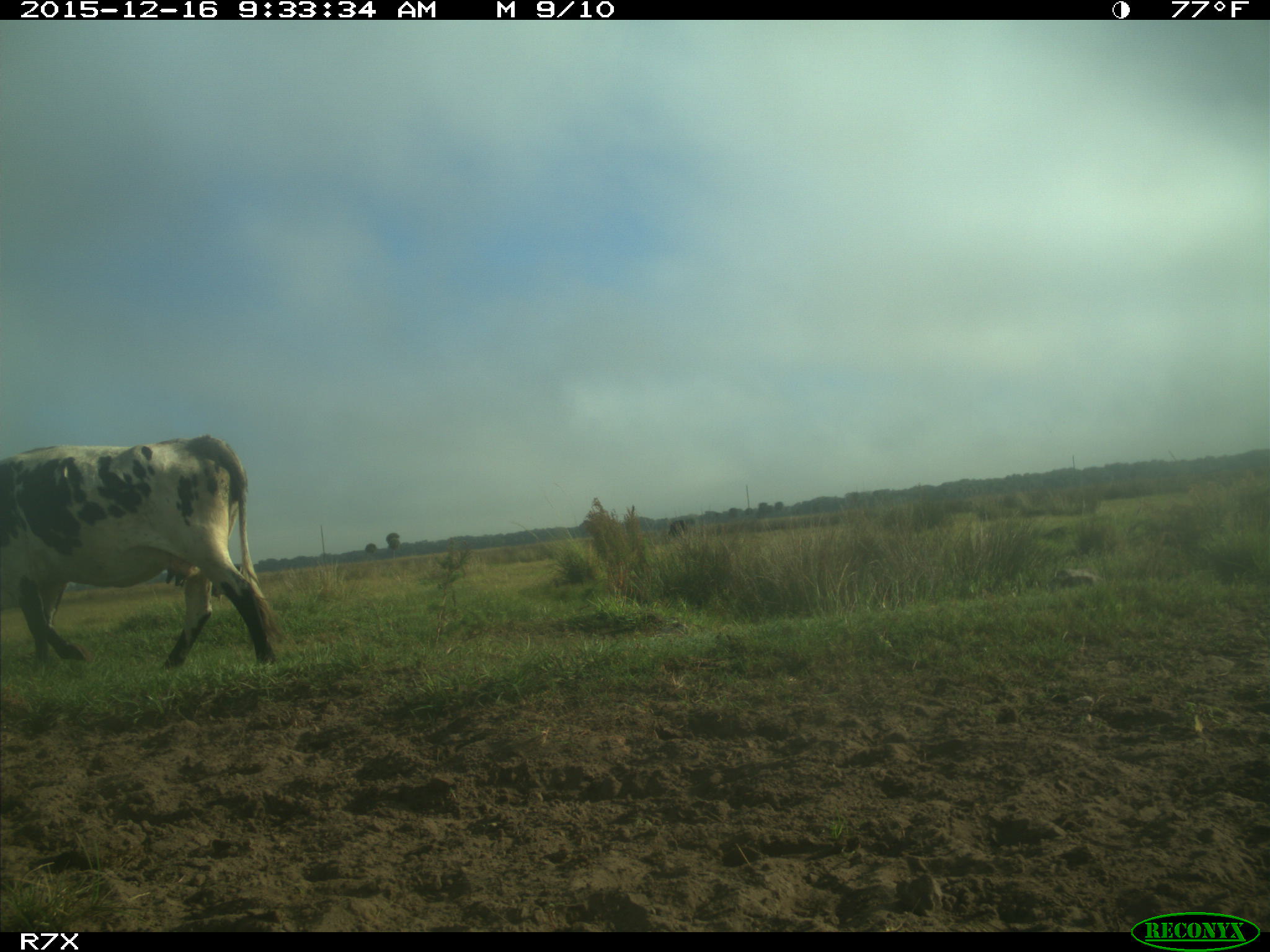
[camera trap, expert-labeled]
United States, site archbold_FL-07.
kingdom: Animalia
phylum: Chordata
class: Mammalia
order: Artiodactyla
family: Bovidae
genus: Bos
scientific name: Bos taurus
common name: domestic cow